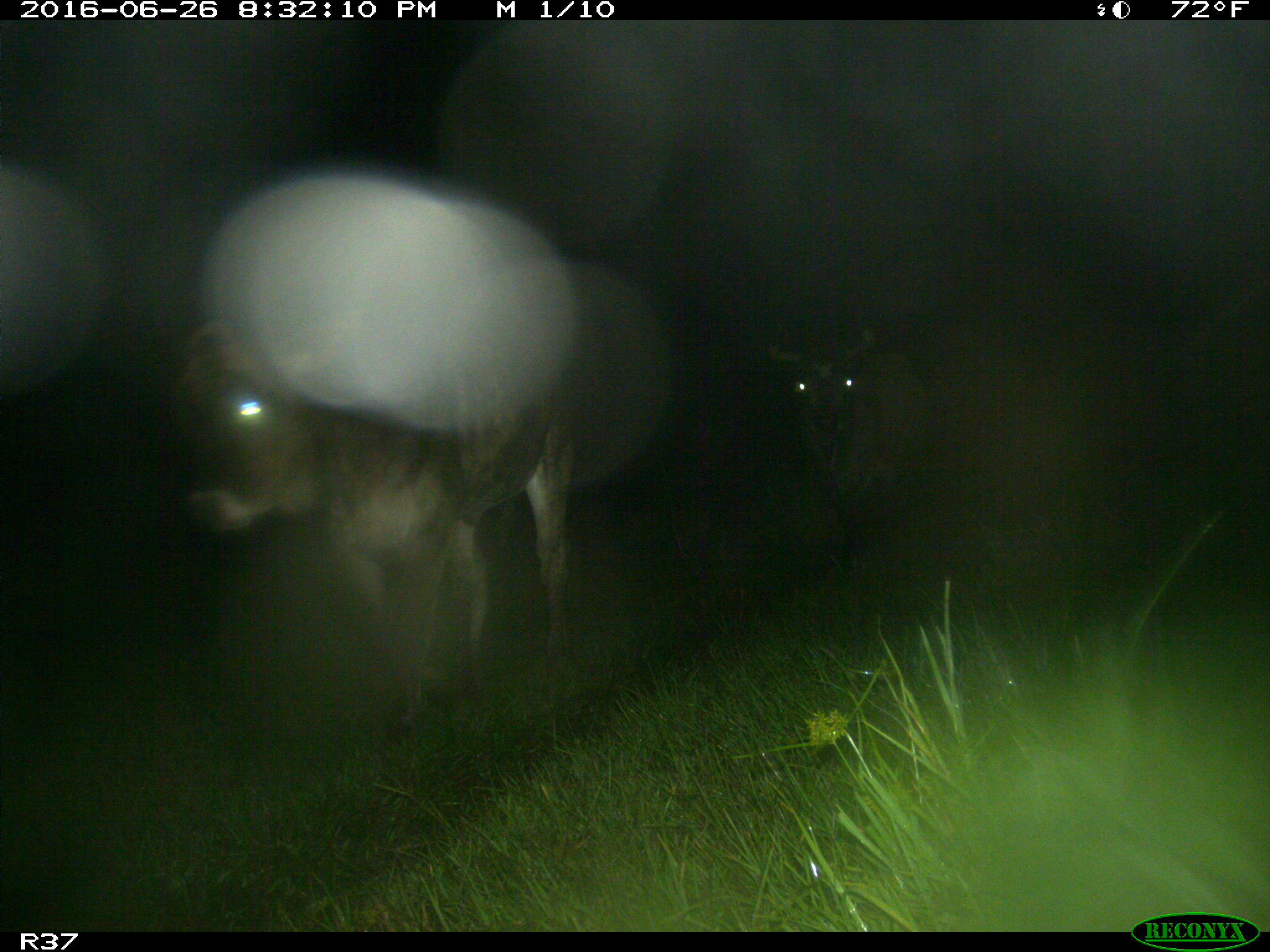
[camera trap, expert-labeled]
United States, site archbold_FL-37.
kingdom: Animalia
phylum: Chordata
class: Mammalia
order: Artiodactyla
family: Bovidae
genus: Bos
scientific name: Bos taurus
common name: domestic cow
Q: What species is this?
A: Bos taurus (domestic cow).